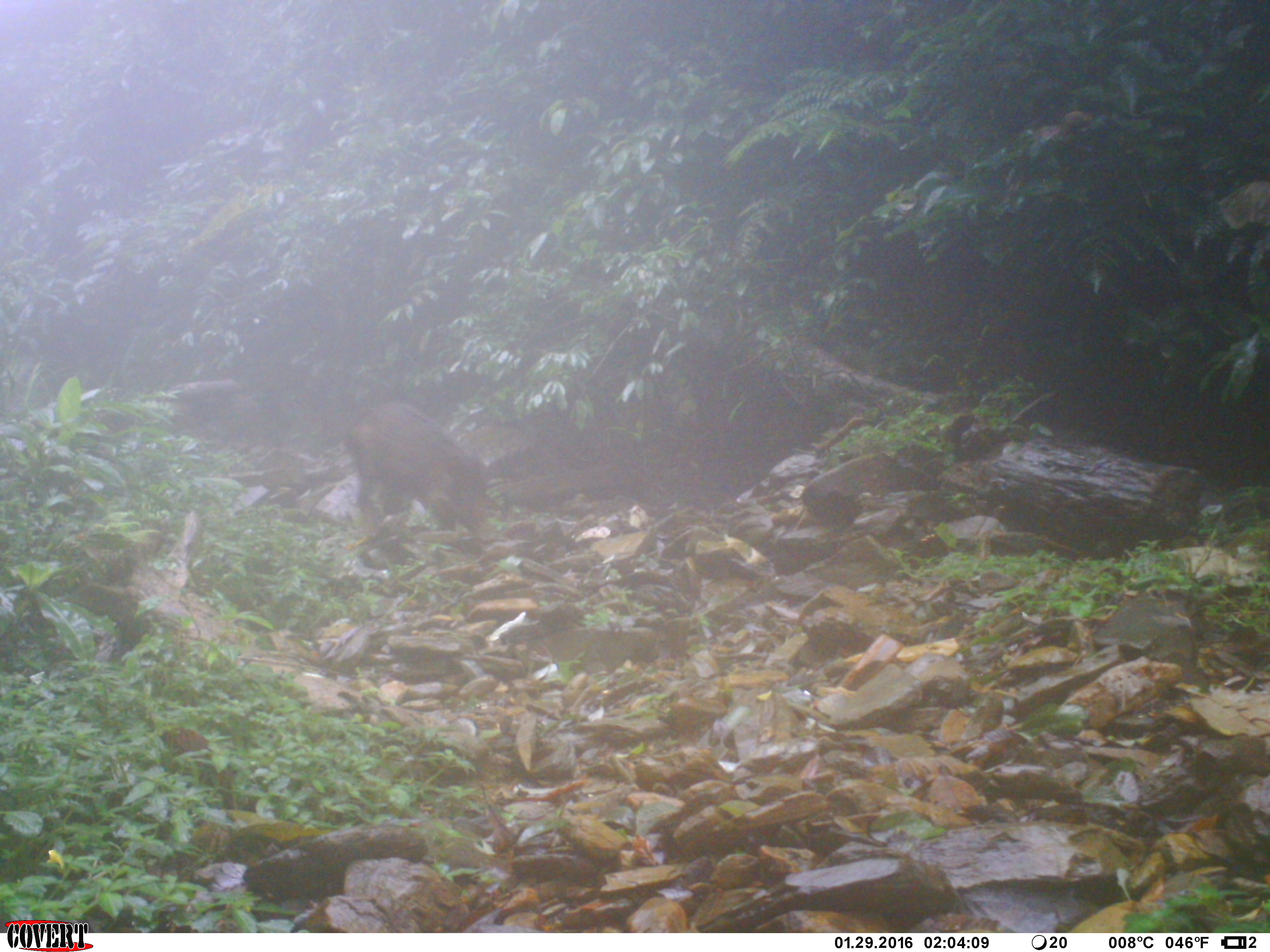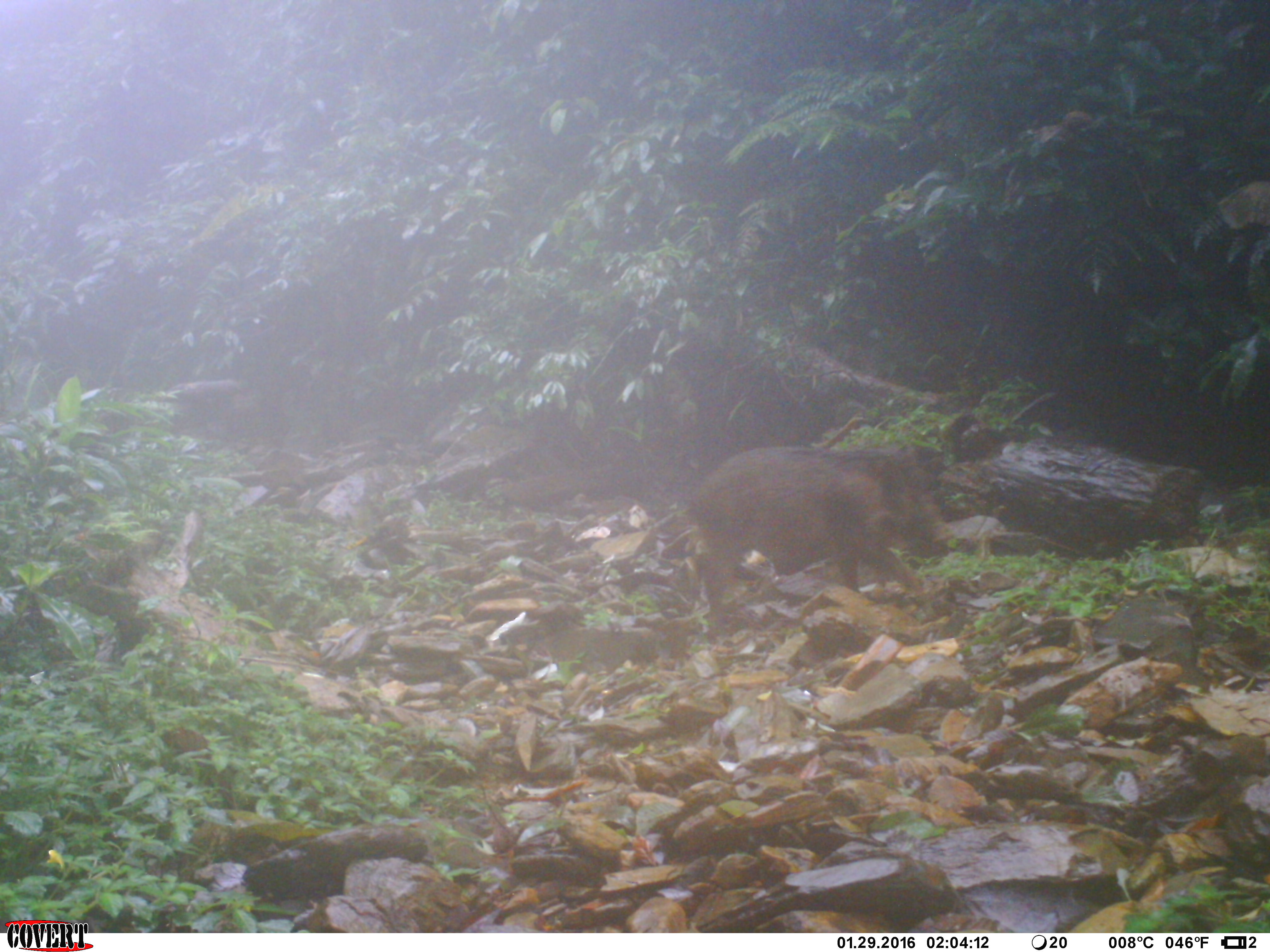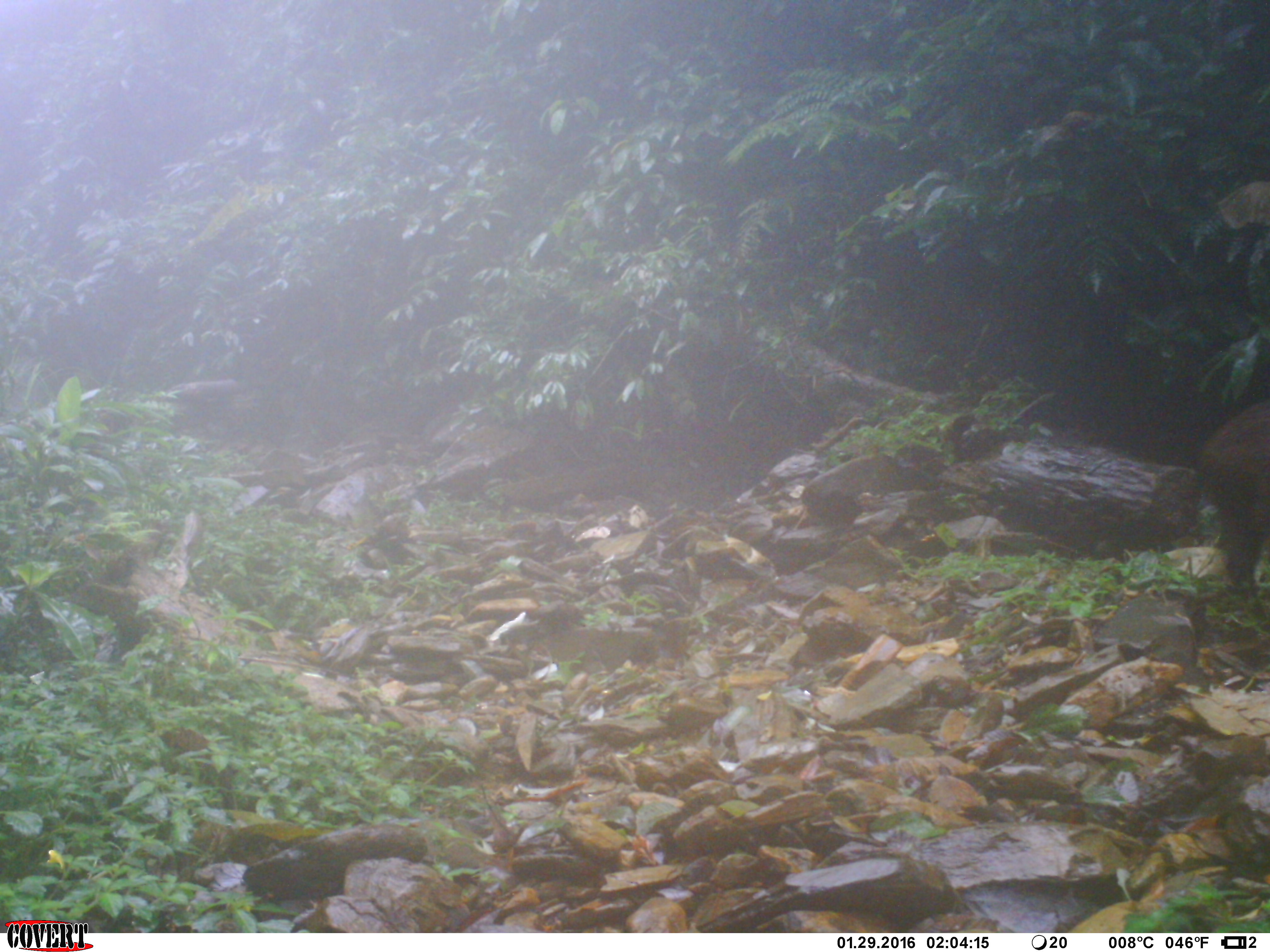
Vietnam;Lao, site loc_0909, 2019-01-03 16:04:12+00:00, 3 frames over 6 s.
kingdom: Animalia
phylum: Chordata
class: Mammalia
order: Artiodactyla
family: Suidae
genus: Sus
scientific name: Sus scrofa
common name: eurasian wild pig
Eurasian wild pig (Sus scrofa). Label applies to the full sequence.